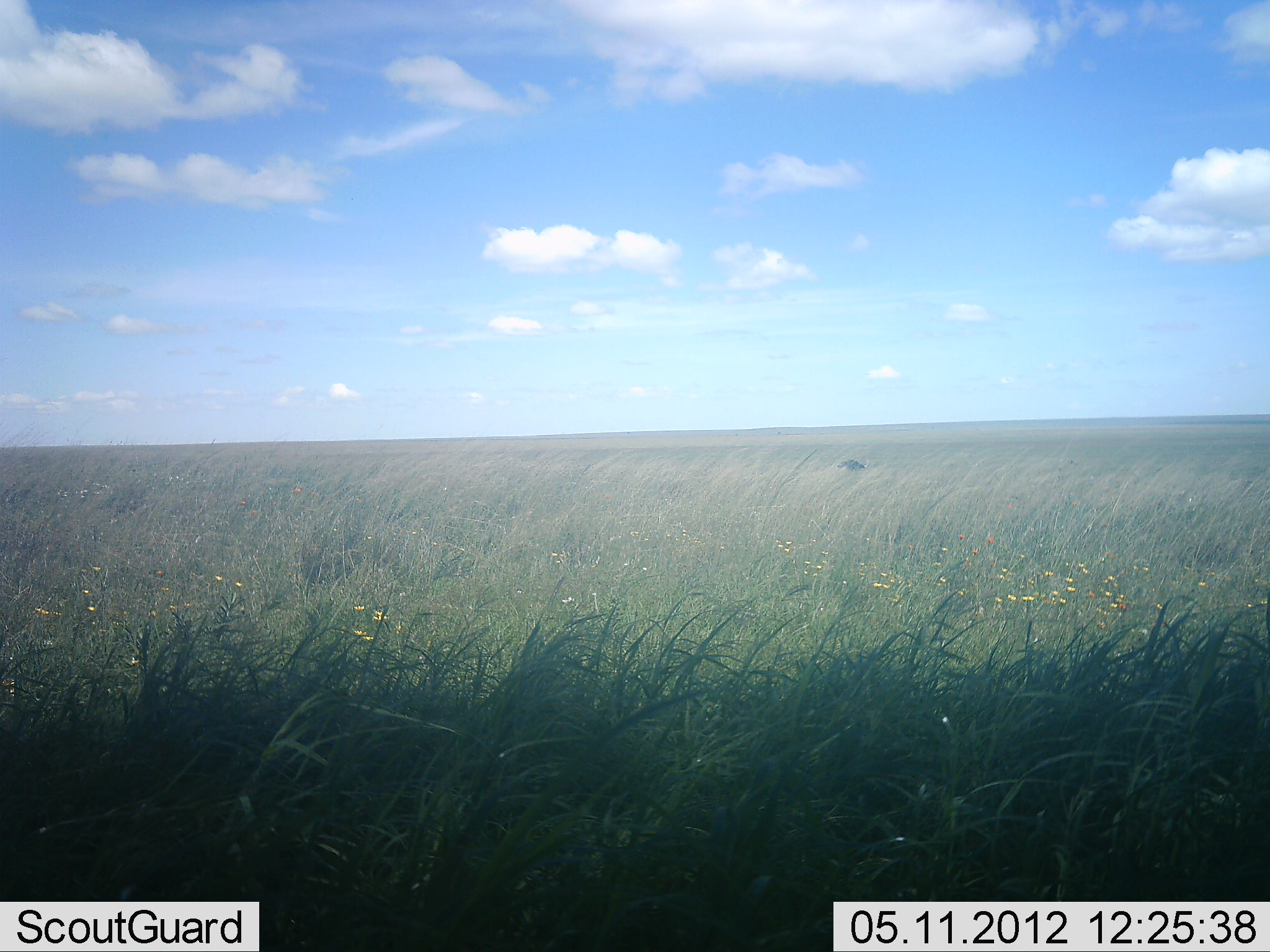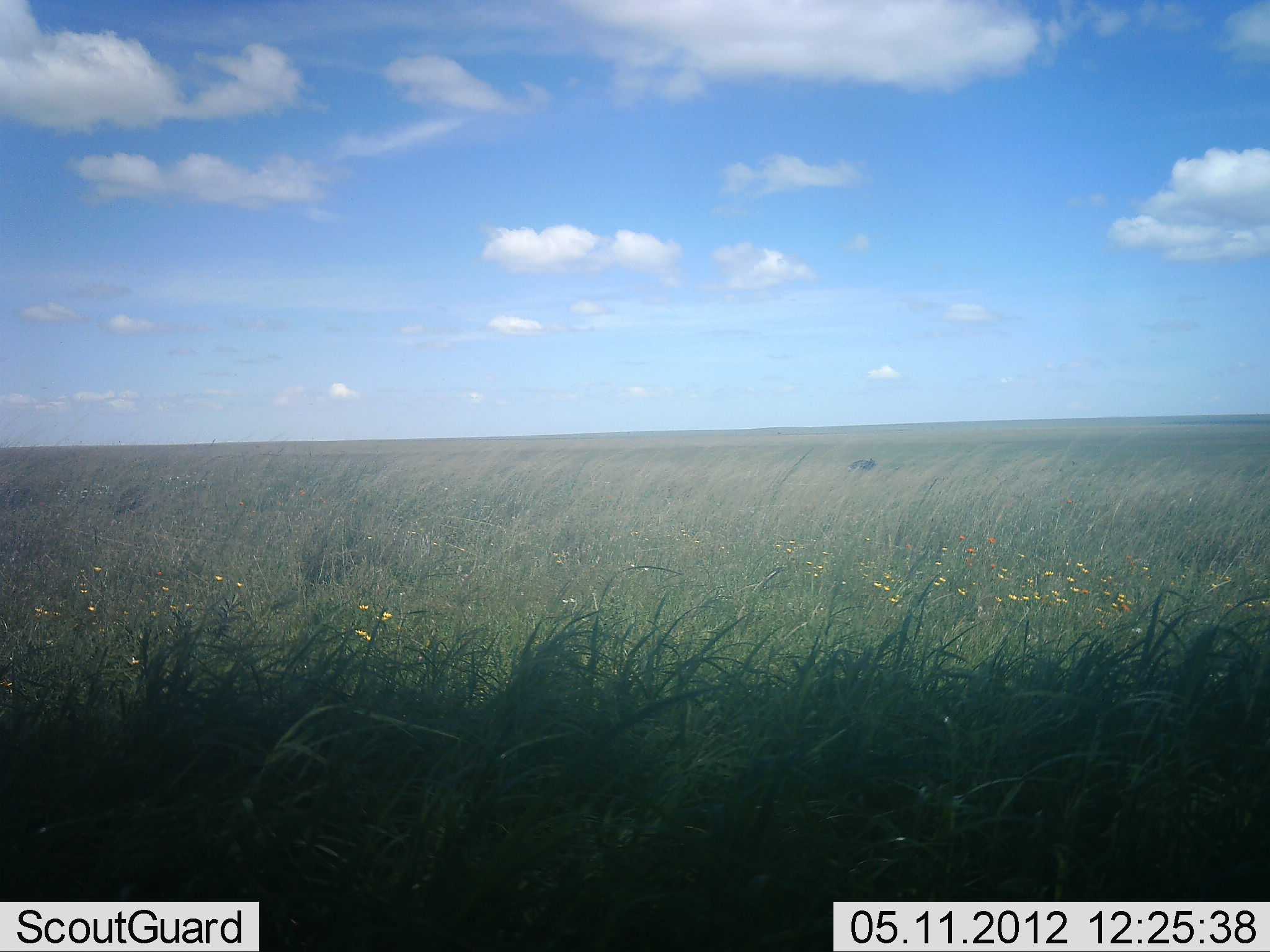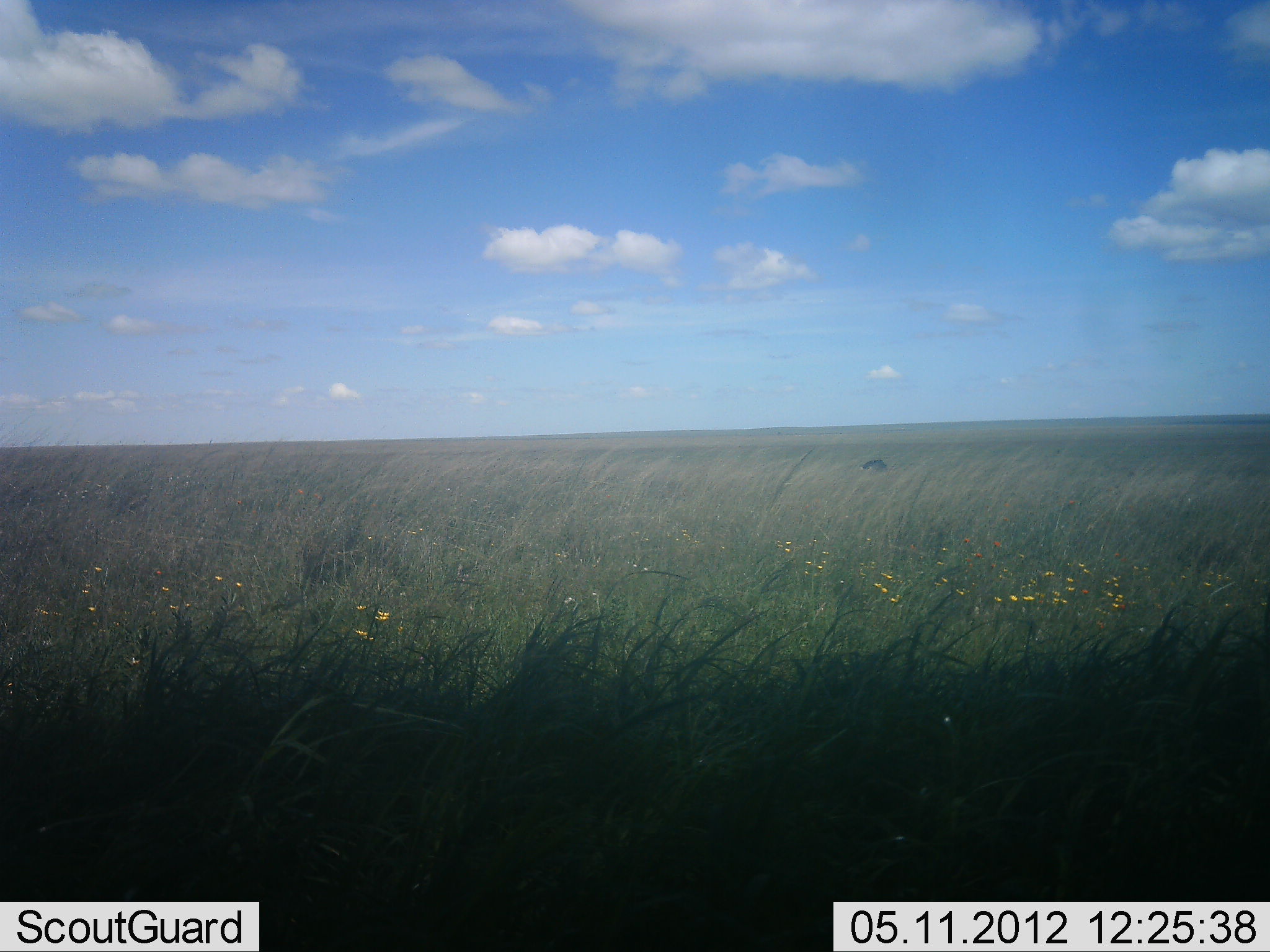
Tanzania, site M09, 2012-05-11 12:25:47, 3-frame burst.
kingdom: Animalia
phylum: Chordata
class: Mammalia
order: Carnivora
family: Hyaenidae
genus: Crocuta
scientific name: Crocuta crocuta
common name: spotted hyena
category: hyenaspotted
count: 1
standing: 0%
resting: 0%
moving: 100%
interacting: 0%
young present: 0%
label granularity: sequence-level